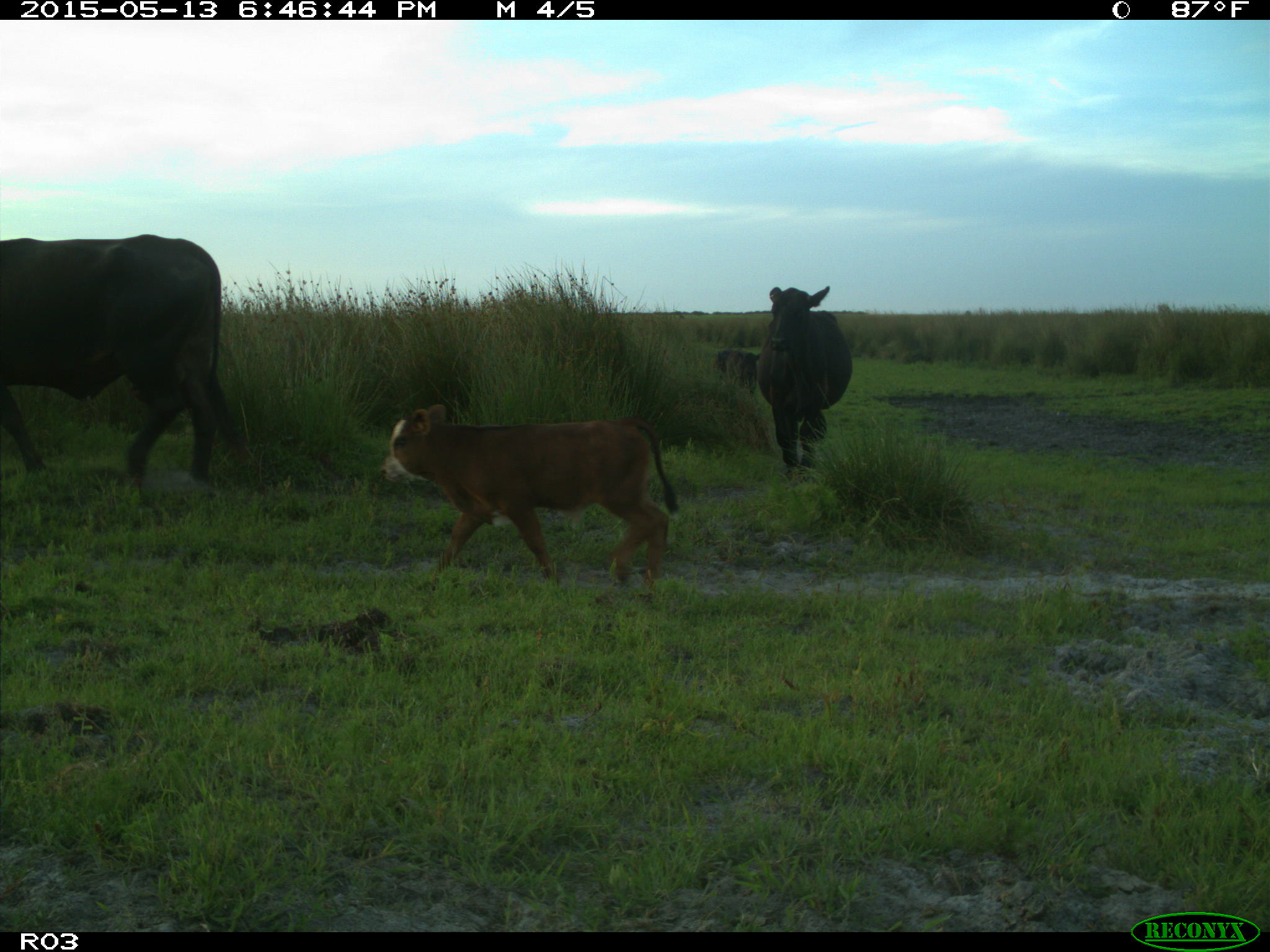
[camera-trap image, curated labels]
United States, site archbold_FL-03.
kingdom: Animalia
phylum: Chordata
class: Mammalia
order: Artiodactyla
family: Bovidae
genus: Bos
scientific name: Bos taurus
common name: domestic cow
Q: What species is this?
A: Bos taurus (domestic cow).